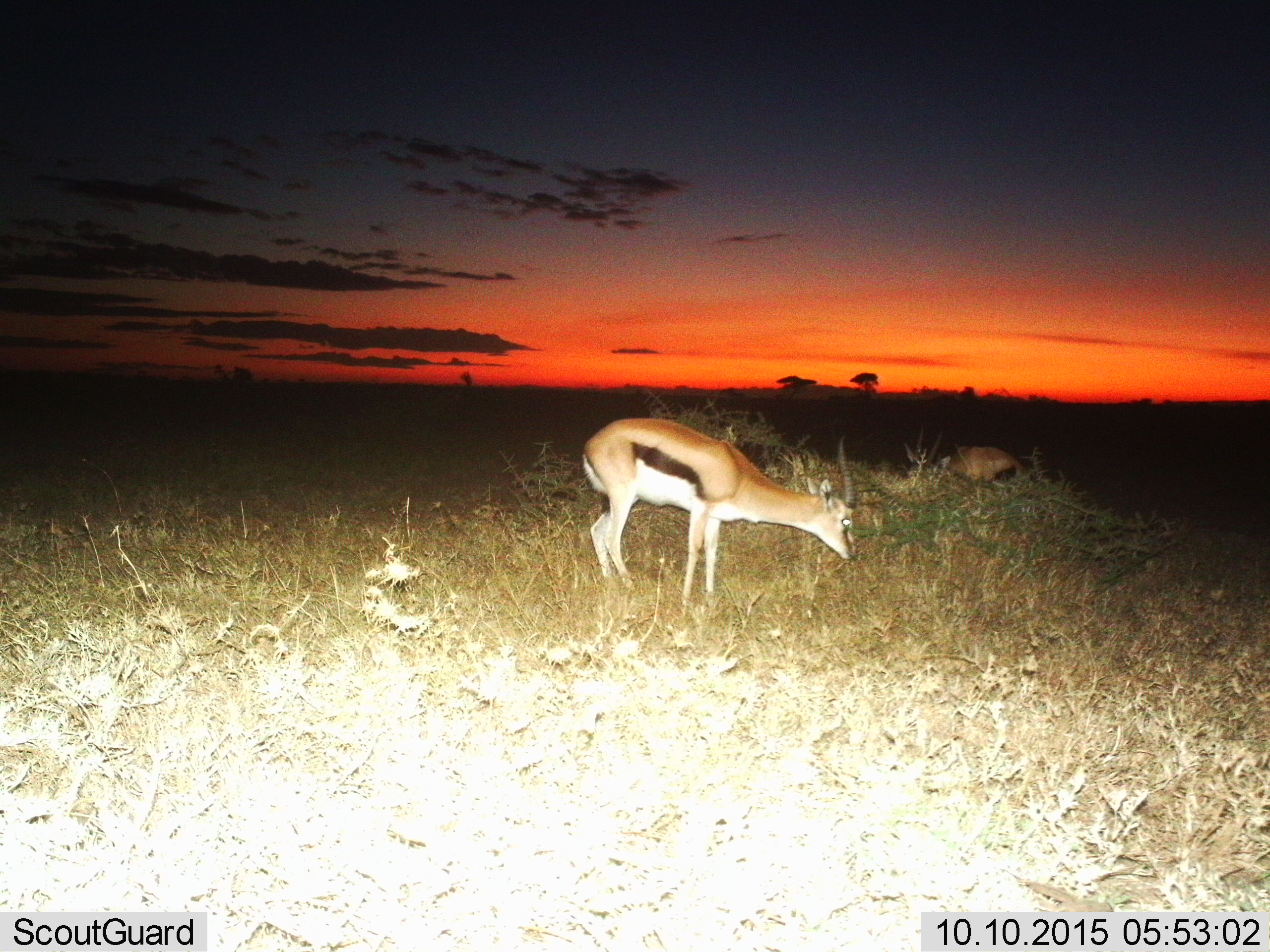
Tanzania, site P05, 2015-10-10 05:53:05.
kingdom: Animalia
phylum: Chordata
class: Mammalia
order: Artiodactyla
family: Bovidae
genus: Eudorcas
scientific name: Eudorcas thomsonii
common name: thomson's gazelle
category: gazellethomsons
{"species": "gazellethomsons (thomson's gazelle) (Eudorcas thomsonii)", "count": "2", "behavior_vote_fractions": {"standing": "50%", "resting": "20%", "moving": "30%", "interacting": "0%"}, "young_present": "0%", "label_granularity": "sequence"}